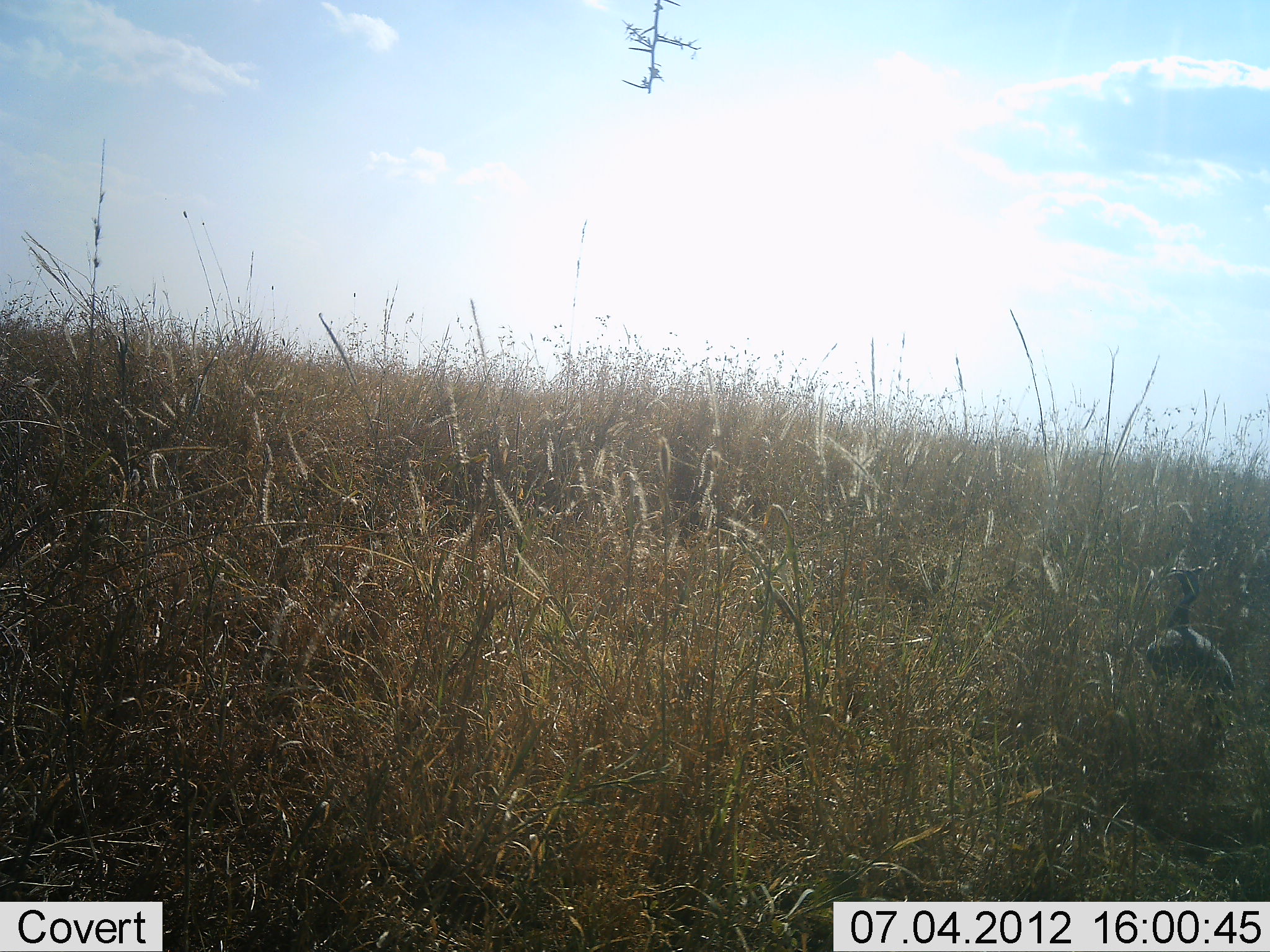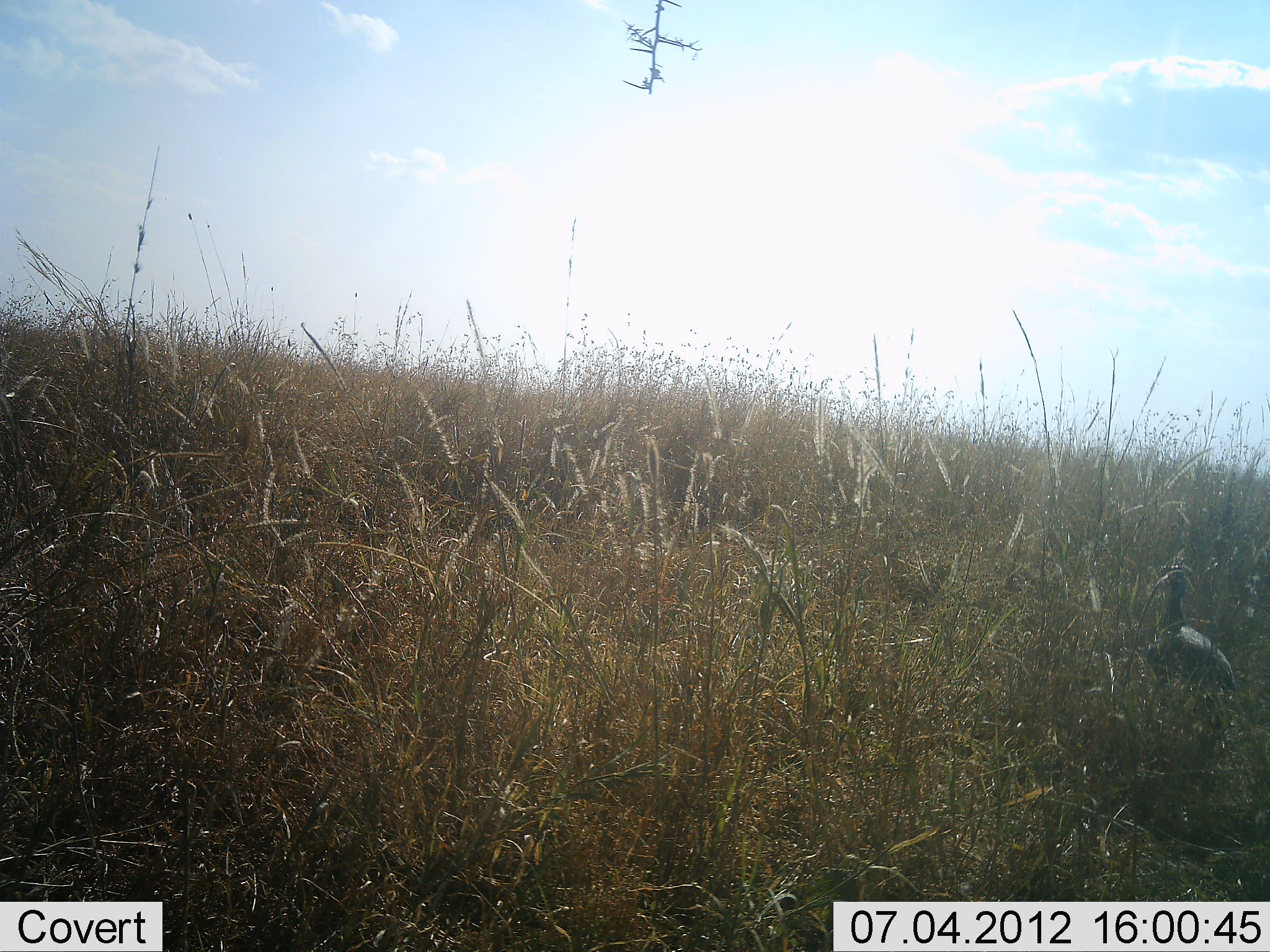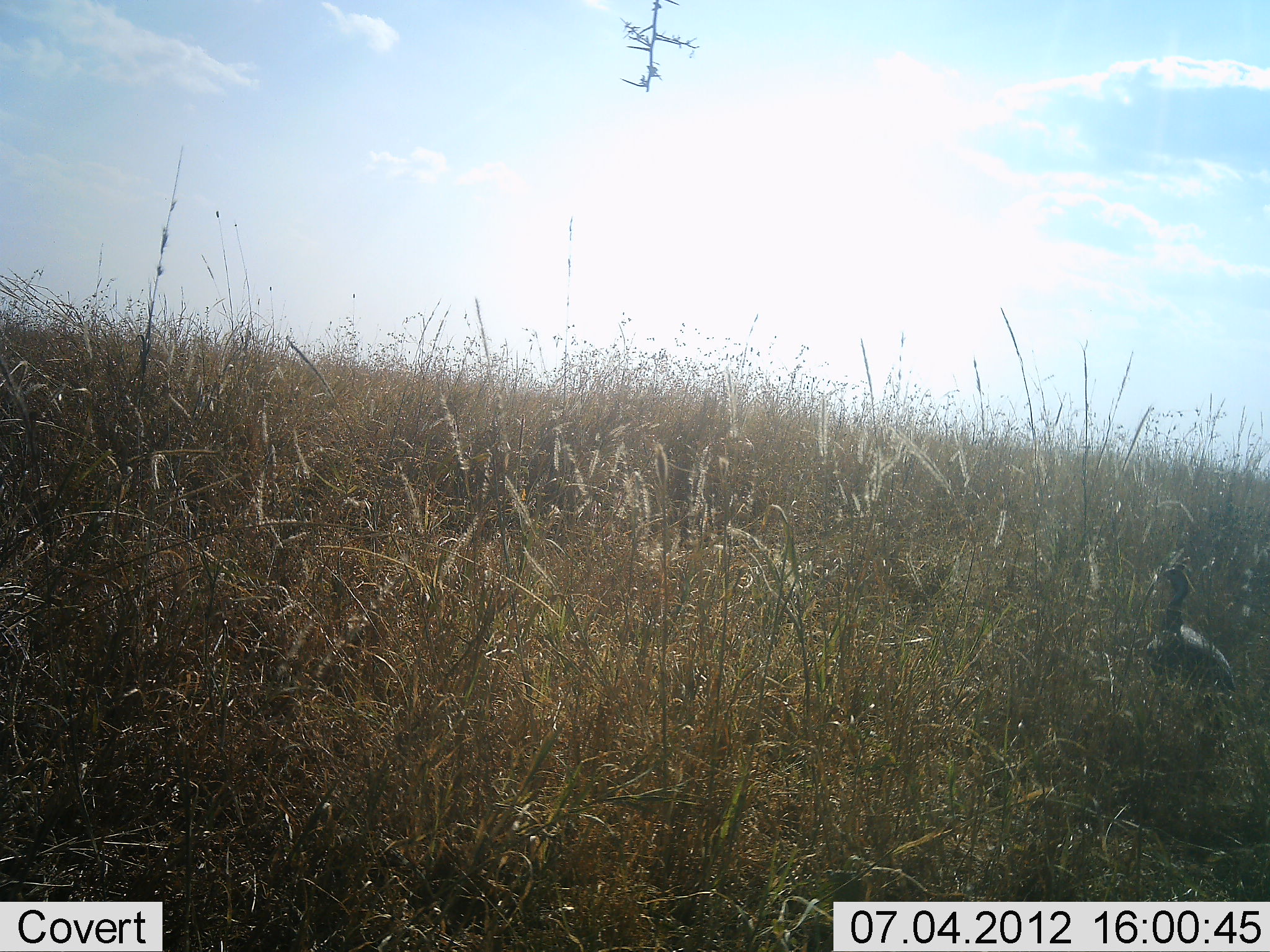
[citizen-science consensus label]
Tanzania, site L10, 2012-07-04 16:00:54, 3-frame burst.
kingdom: Animalia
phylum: Chordata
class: Aves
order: Galliformes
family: Numididae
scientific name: Numididae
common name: guinea fowl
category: guineafowl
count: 1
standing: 89%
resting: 11%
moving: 0%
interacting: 0%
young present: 0%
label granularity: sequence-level